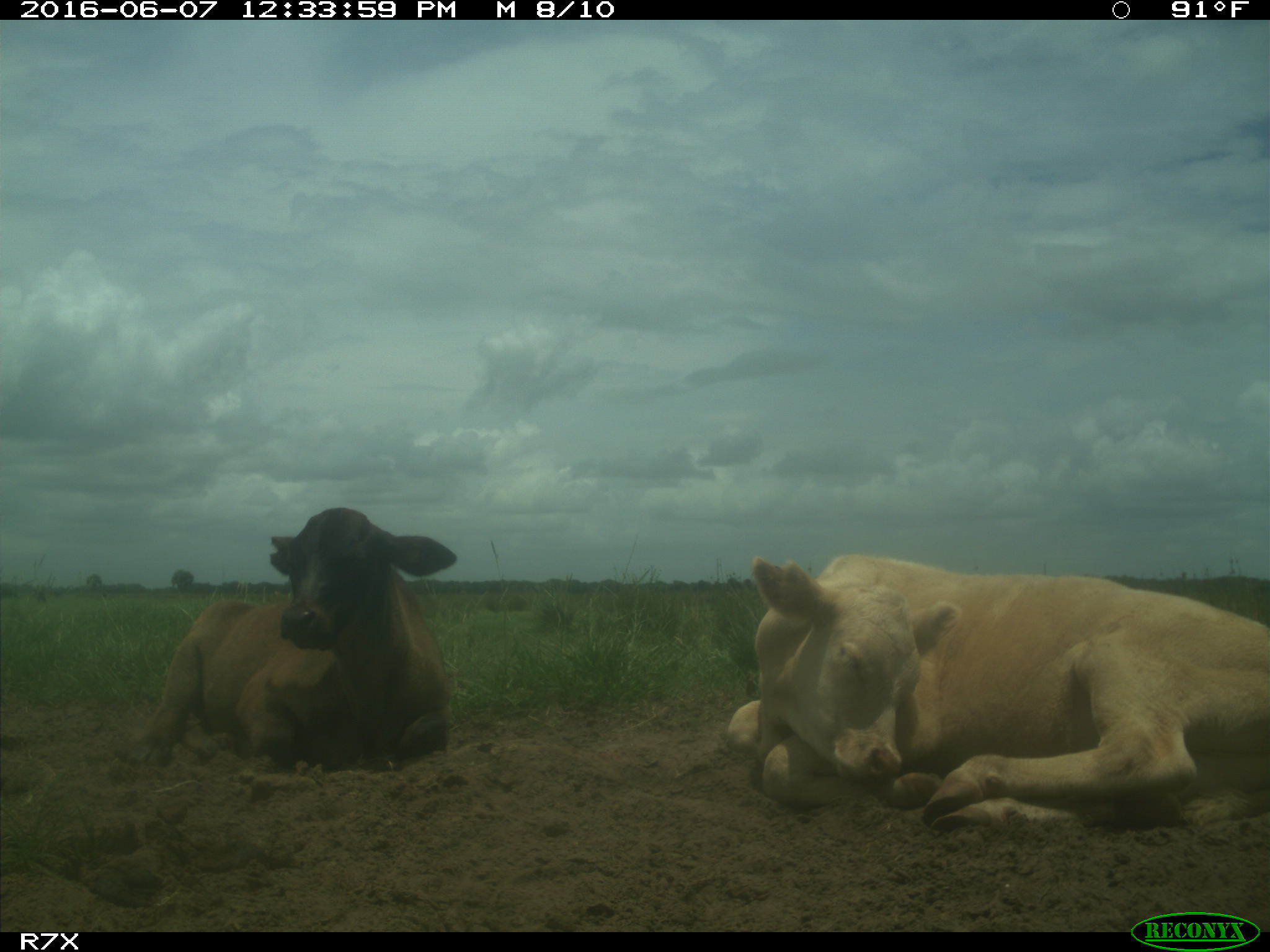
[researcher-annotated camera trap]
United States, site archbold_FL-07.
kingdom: Animalia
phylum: Chordata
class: Mammalia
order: Artiodactyla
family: Bovidae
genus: Bos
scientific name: Bos taurus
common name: domestic cow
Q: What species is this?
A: Bos taurus (domestic cow).